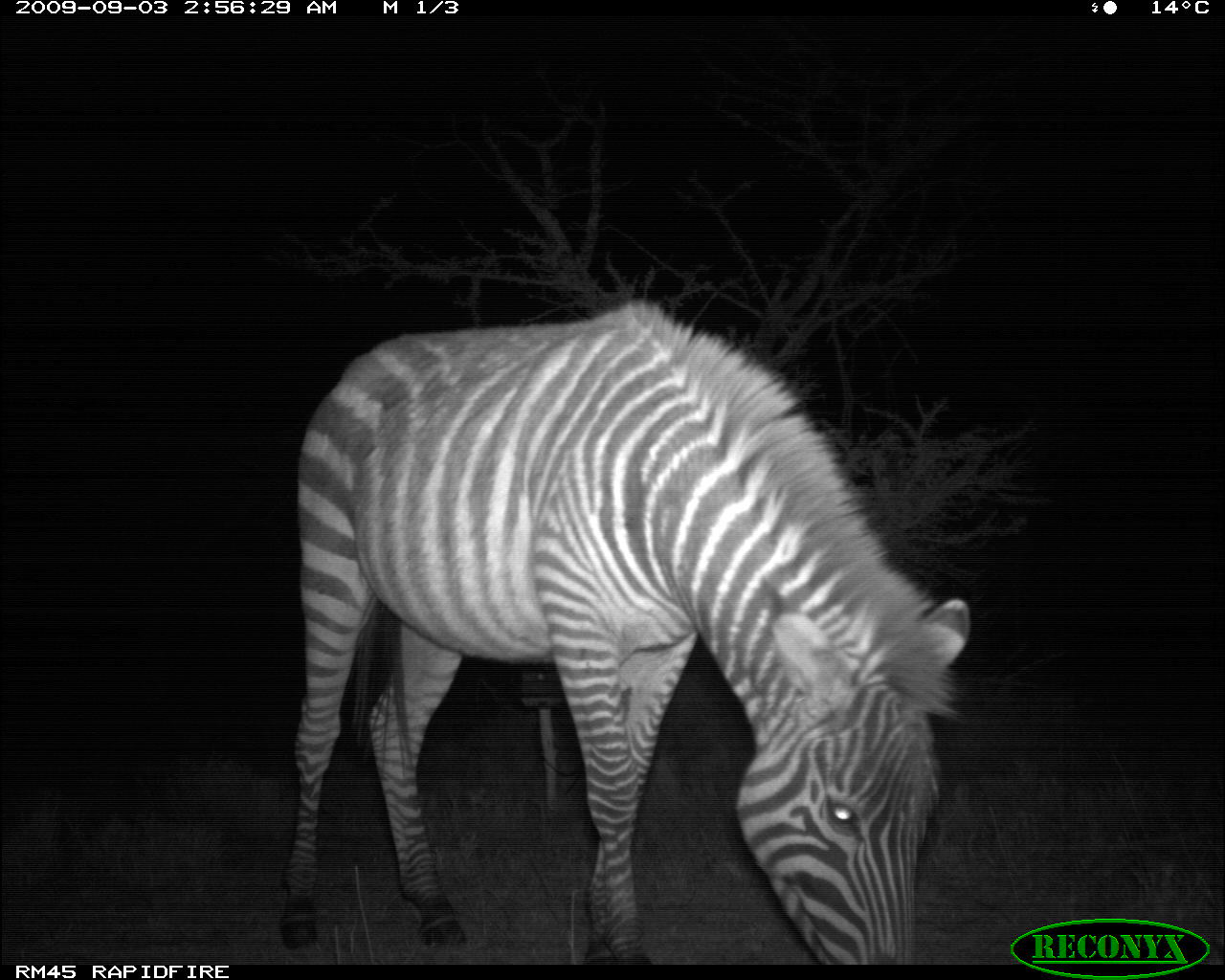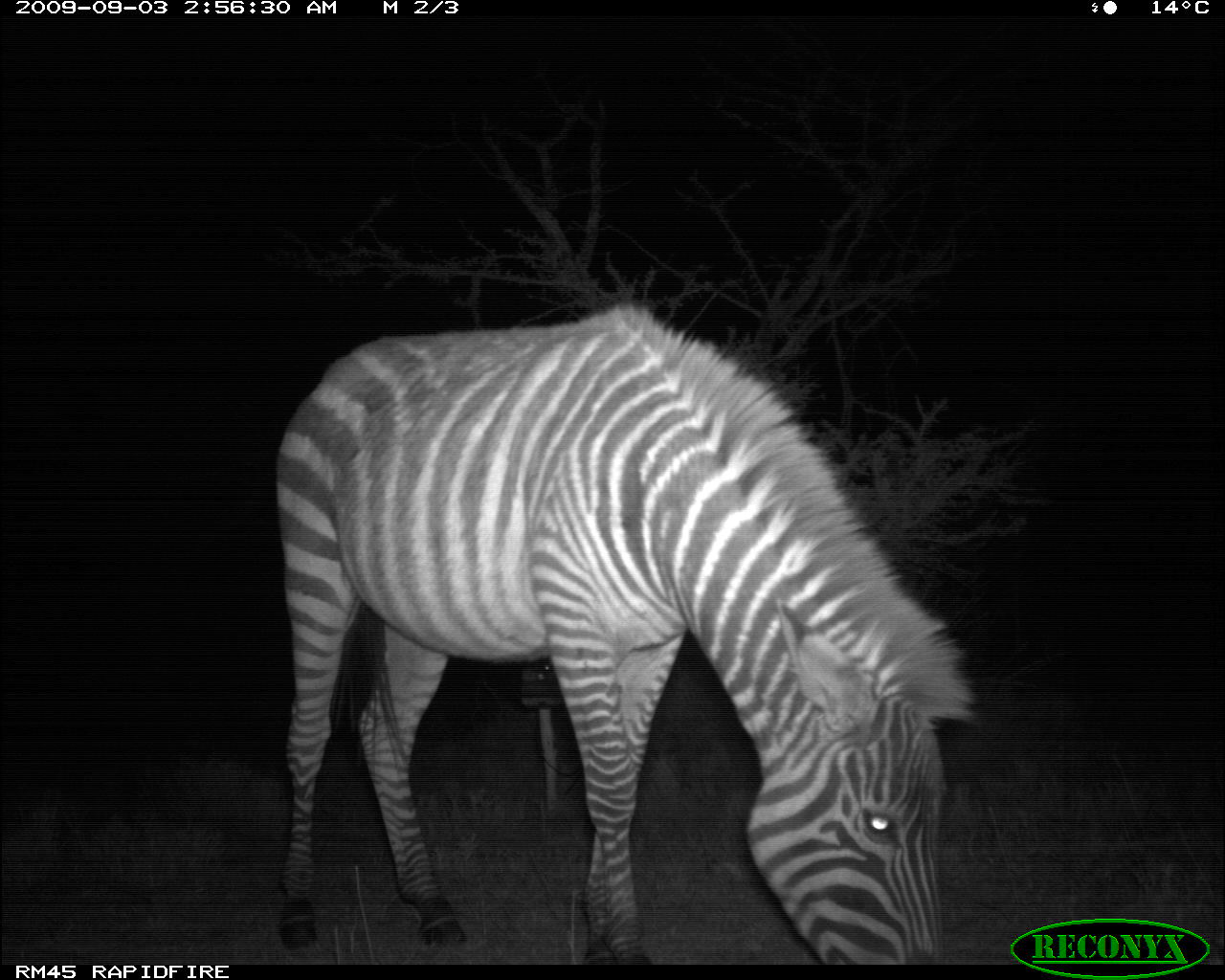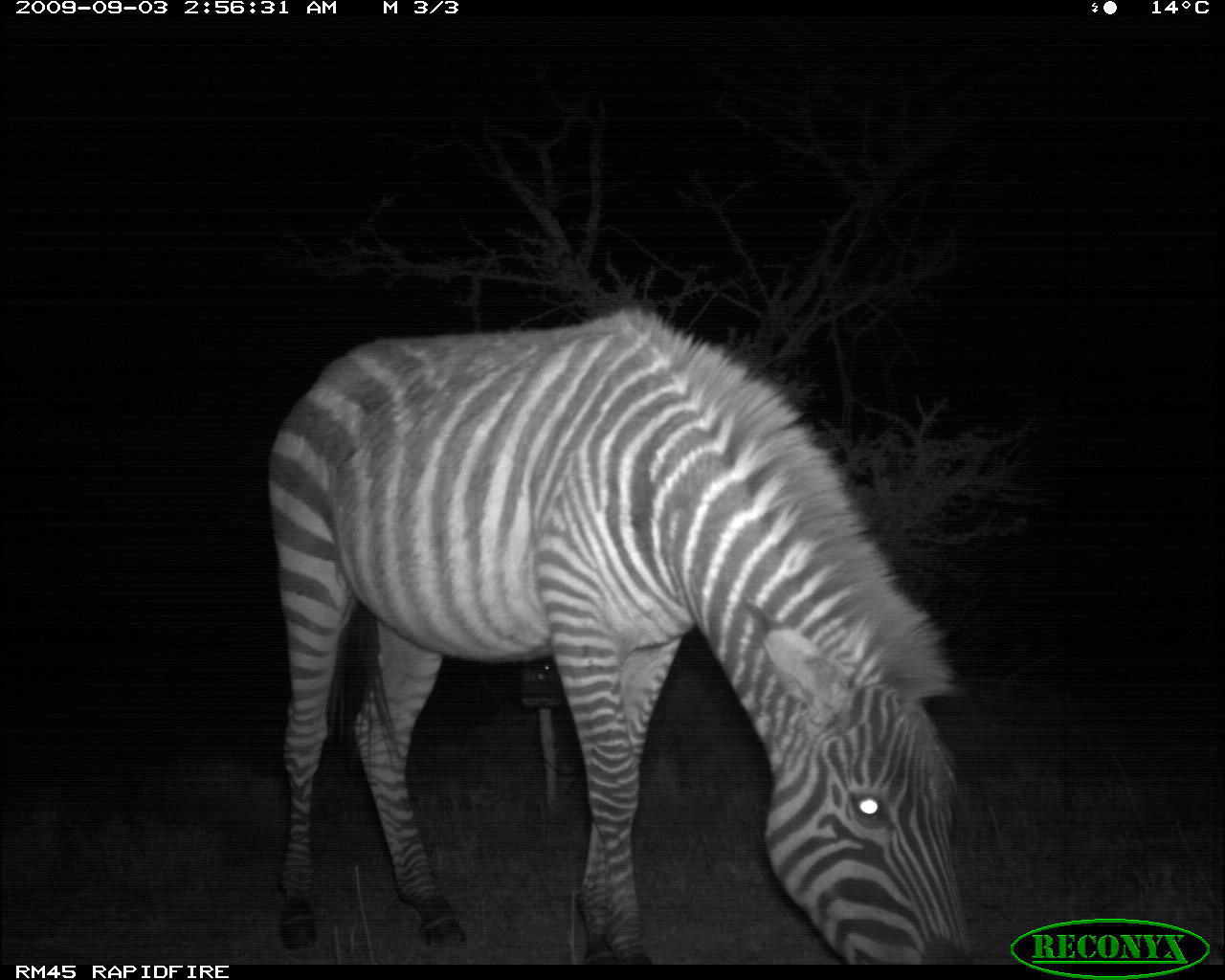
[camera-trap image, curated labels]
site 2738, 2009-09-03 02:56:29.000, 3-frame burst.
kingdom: Animalia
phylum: Chordata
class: Mammalia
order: Perissodactyla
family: Equidae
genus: Equus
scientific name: Equus quagga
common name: plains zebra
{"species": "Equus quagga (plains zebra)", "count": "1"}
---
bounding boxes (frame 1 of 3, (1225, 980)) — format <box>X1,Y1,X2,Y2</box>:
equus quagga: <box>273,302,964,963</box>